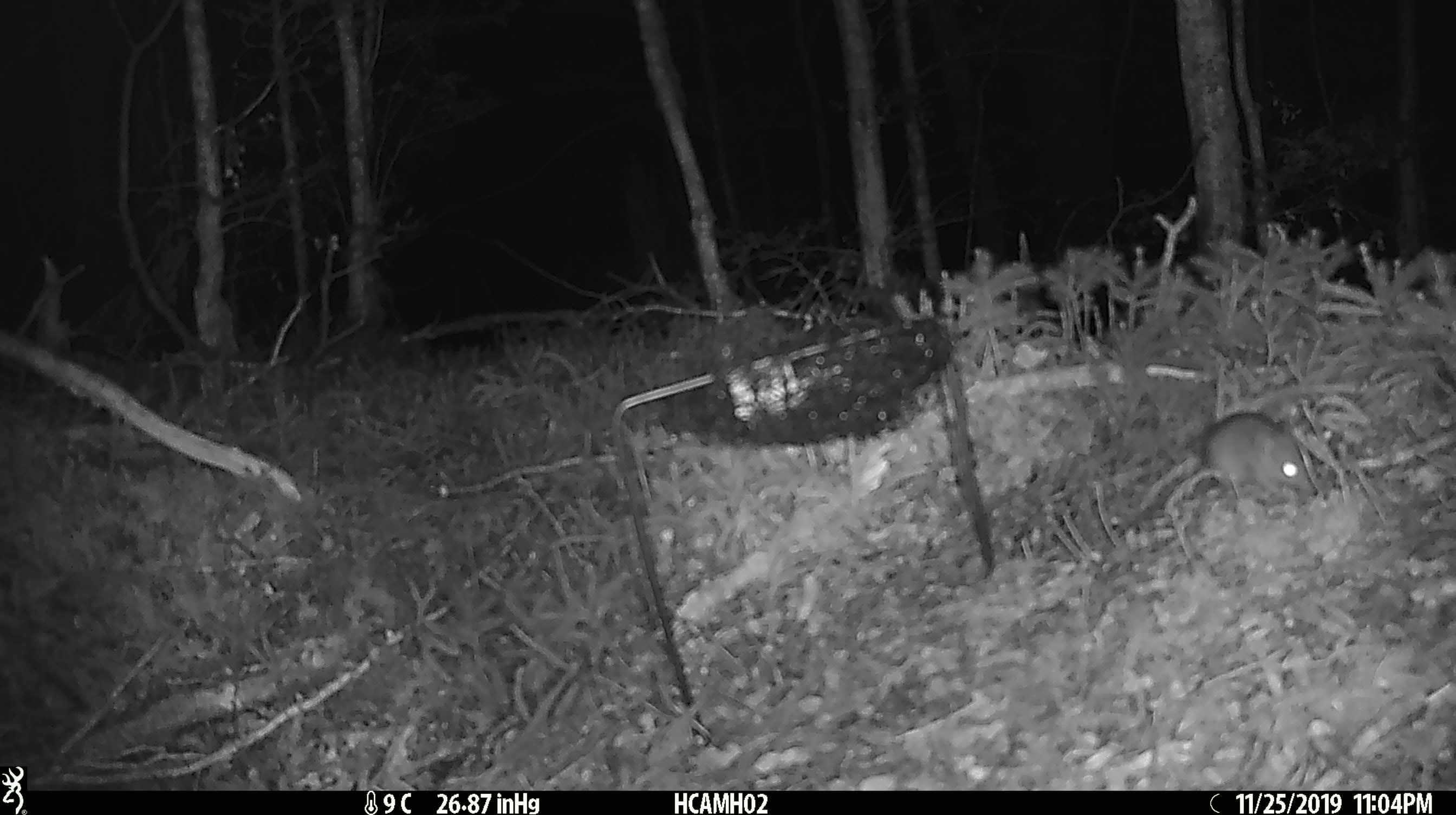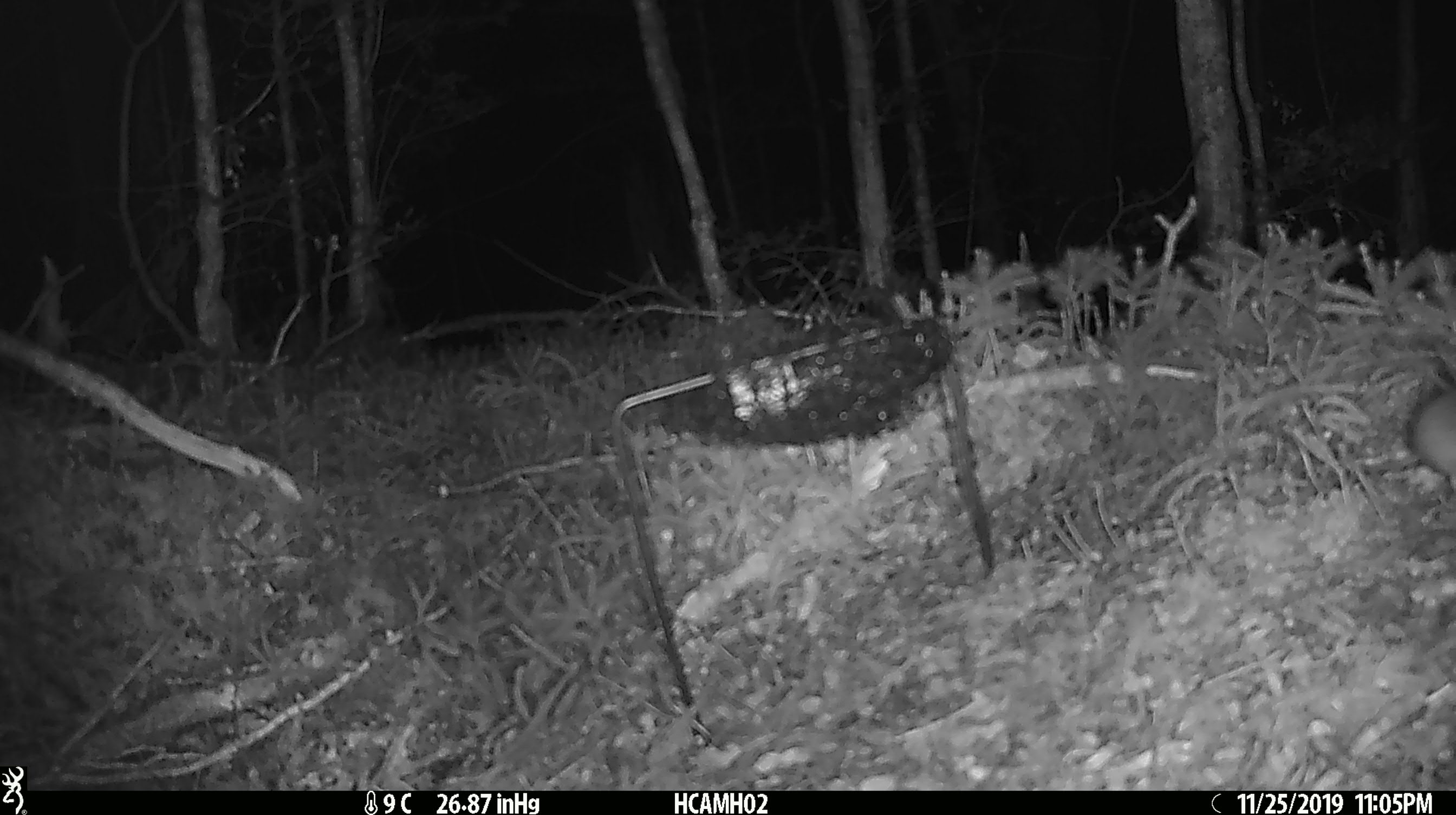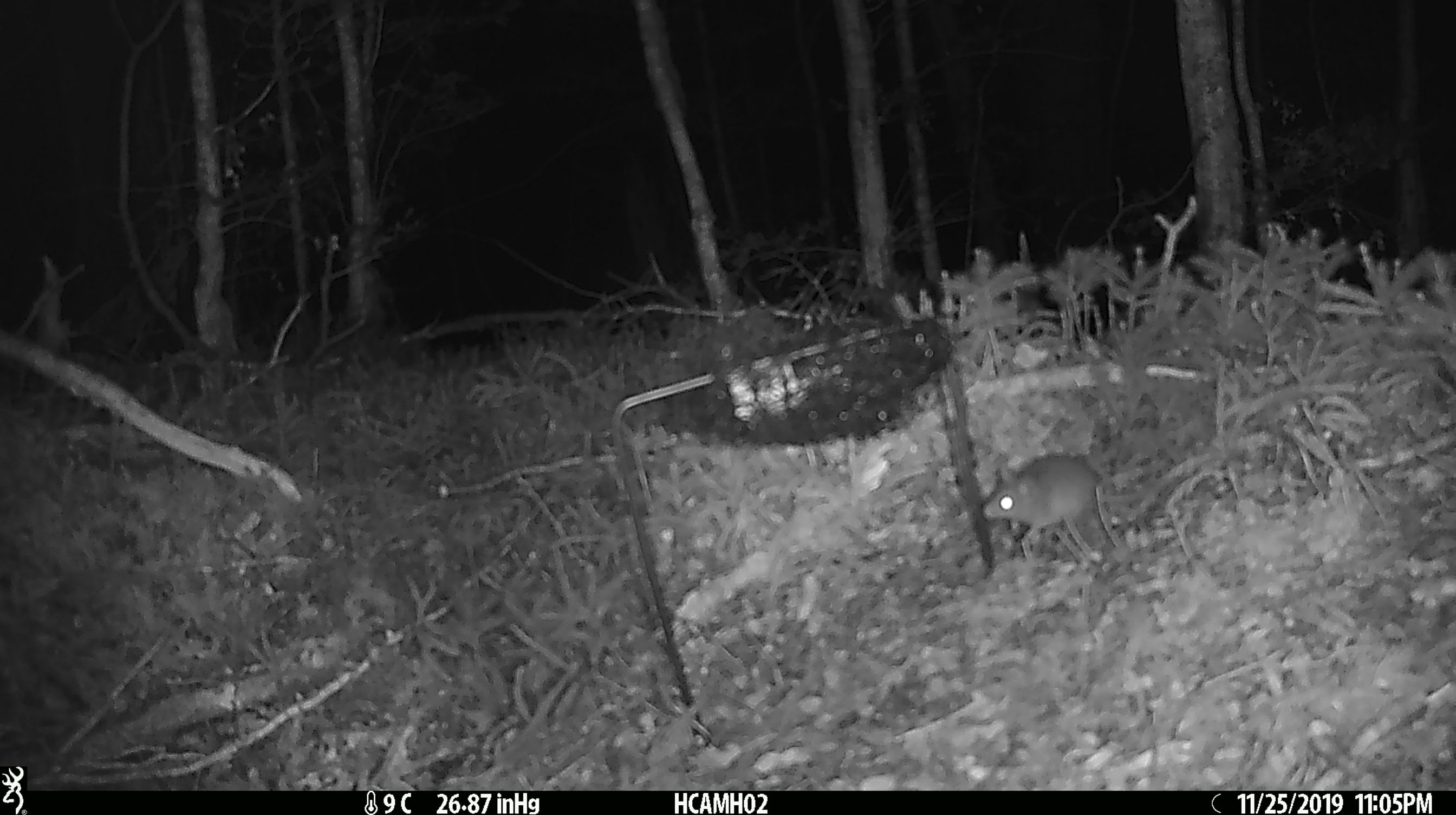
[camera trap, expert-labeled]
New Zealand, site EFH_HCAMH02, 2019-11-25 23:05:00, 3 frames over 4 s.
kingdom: Animalia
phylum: Chordata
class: Mammalia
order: Rodentia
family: Muridae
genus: Mus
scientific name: Mus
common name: mouse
Mouse (Mus).